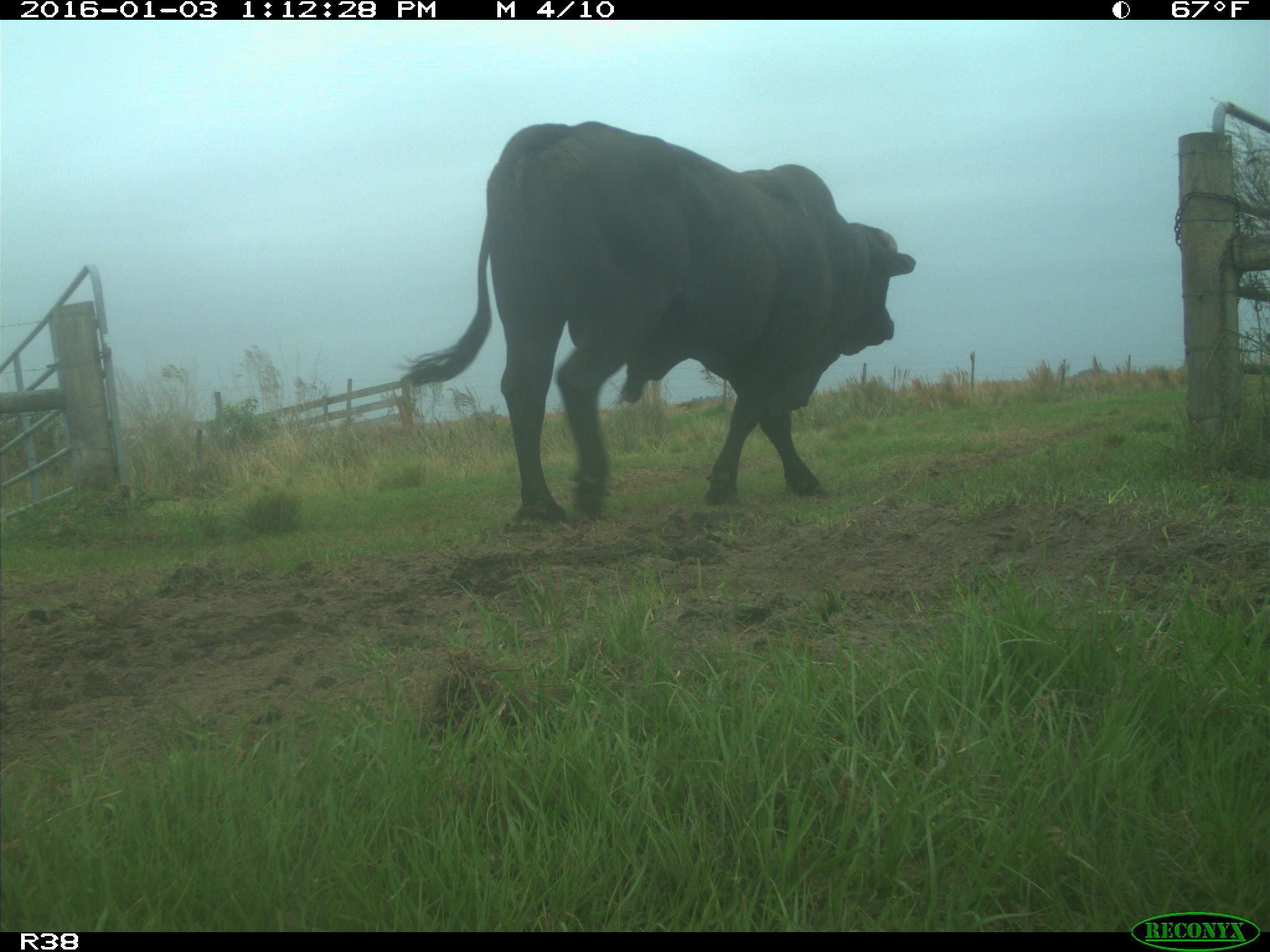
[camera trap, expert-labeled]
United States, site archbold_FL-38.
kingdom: Animalia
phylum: Chordata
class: Mammalia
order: Artiodactyla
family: Bovidae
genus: Bos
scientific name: Bos taurus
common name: domestic cow